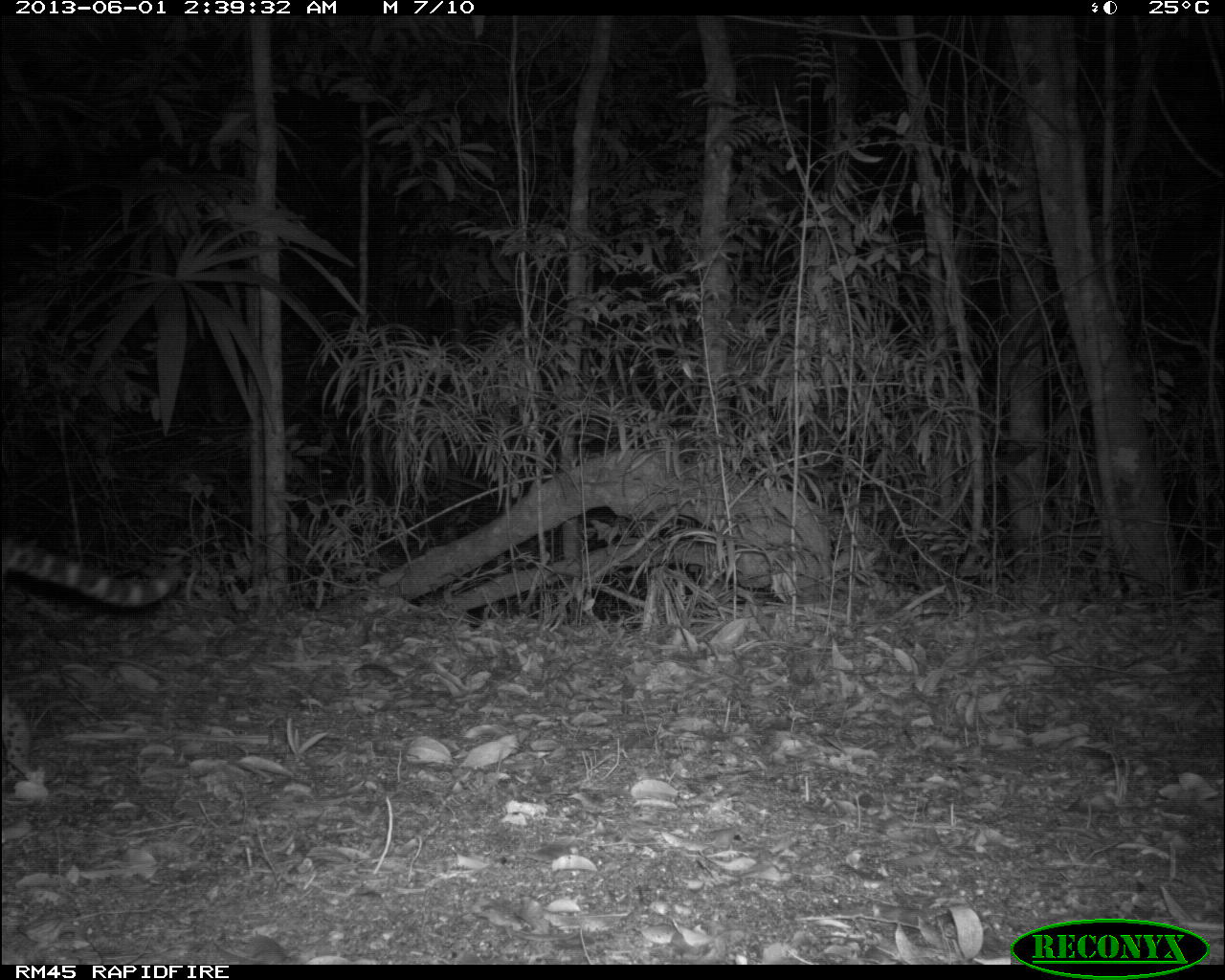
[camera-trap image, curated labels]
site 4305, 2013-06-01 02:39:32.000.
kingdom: Animalia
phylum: Chordata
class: Mammalia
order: Carnivora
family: Felidae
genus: Leopardus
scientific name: Leopardus pardalis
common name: ocelot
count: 1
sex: female